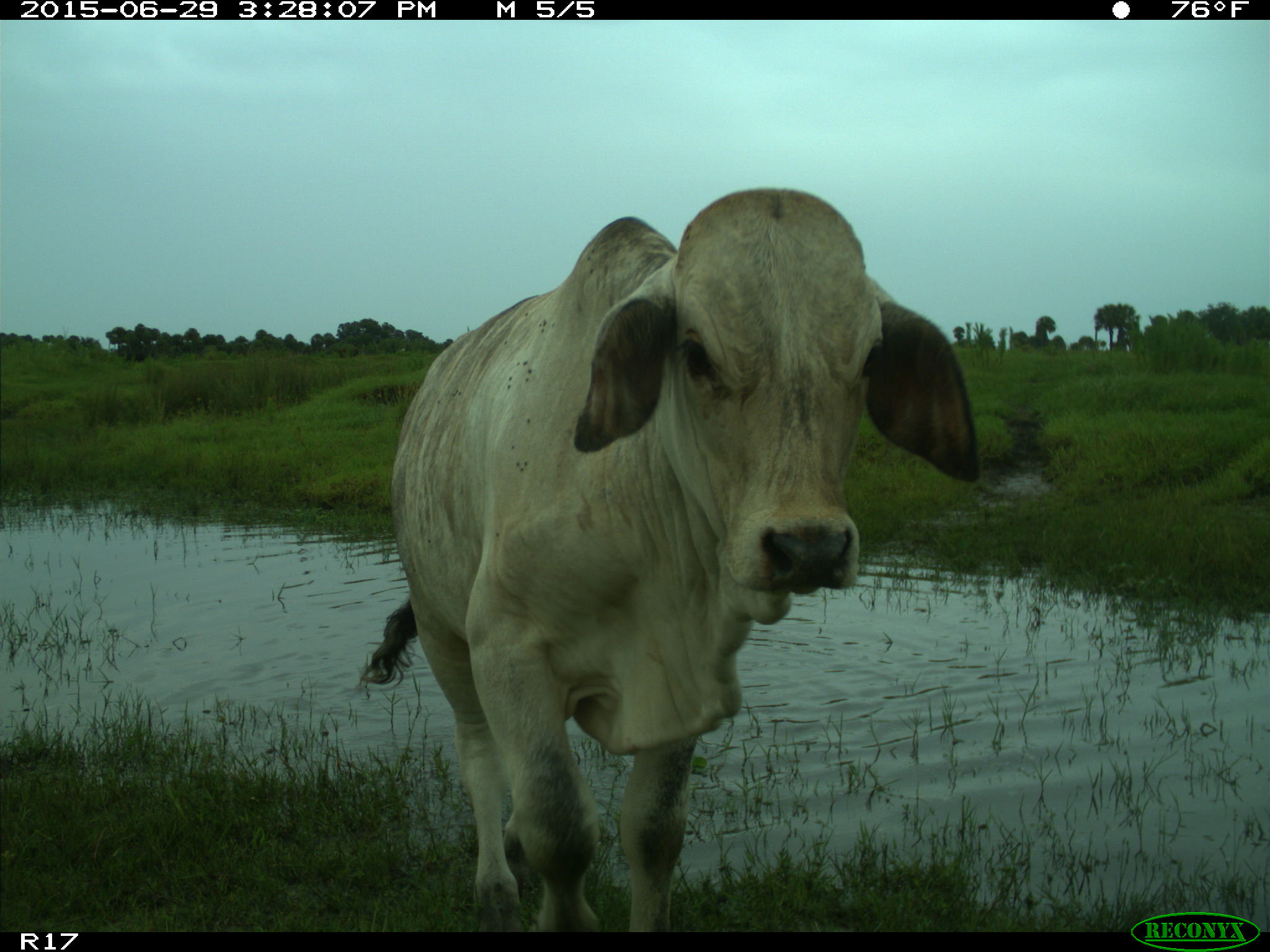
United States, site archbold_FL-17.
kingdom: Animalia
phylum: Chordata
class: Mammalia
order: Artiodactyla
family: Suidae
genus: Sus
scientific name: Sus scrofa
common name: wild boar